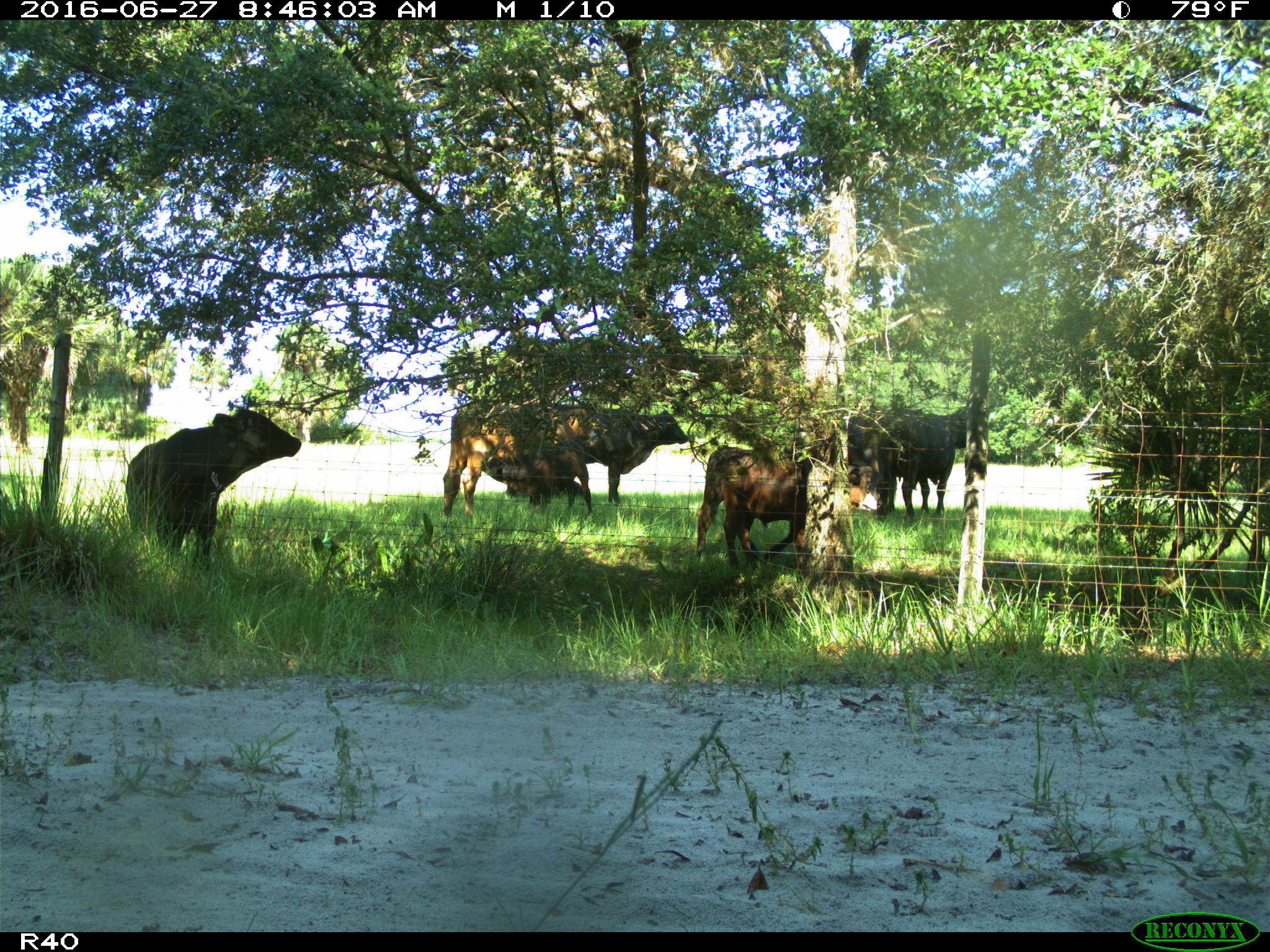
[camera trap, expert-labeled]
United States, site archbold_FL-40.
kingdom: Animalia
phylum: Chordata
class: Mammalia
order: Artiodactyla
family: Bovidae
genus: Bos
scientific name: Bos taurus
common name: domestic cow